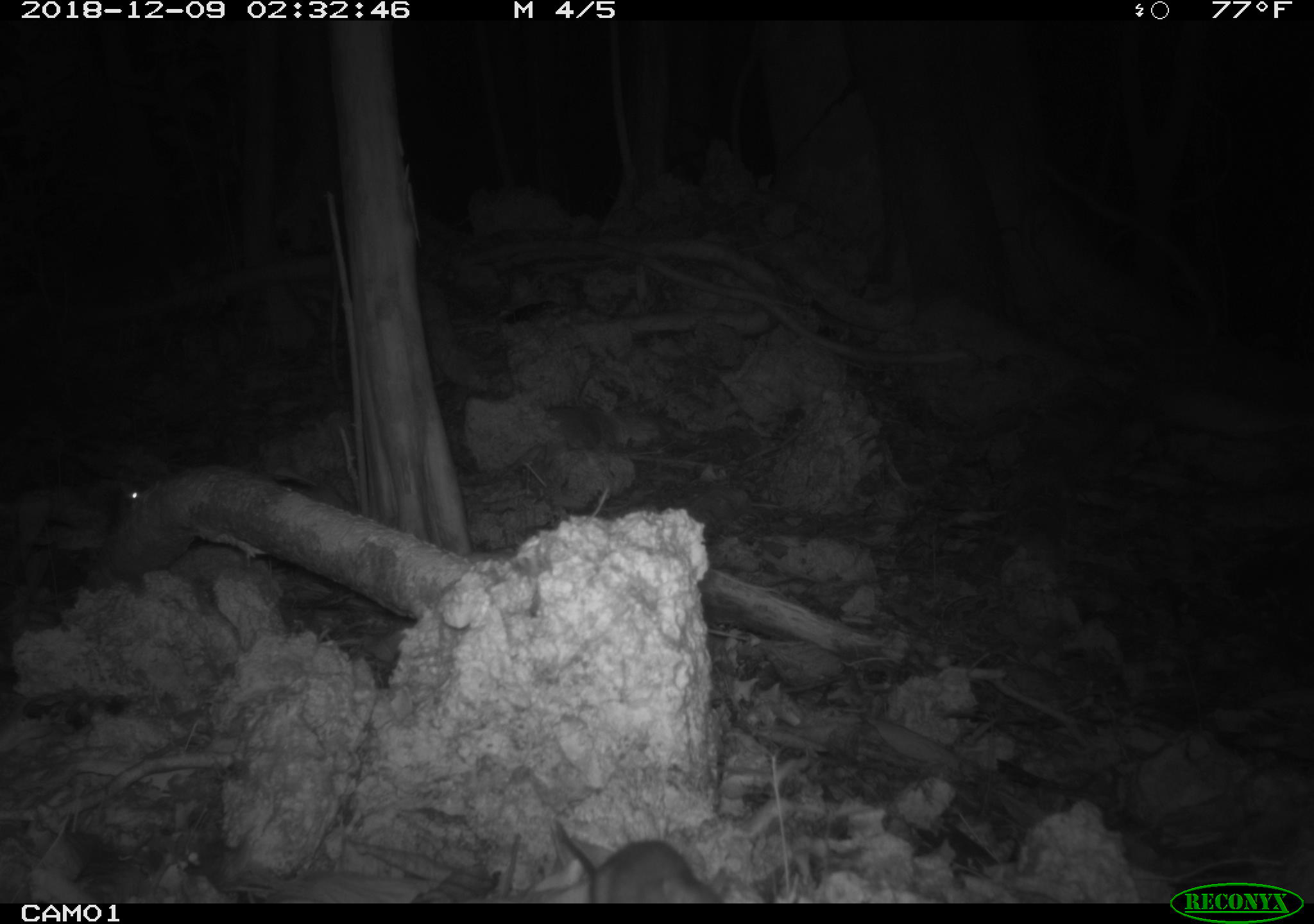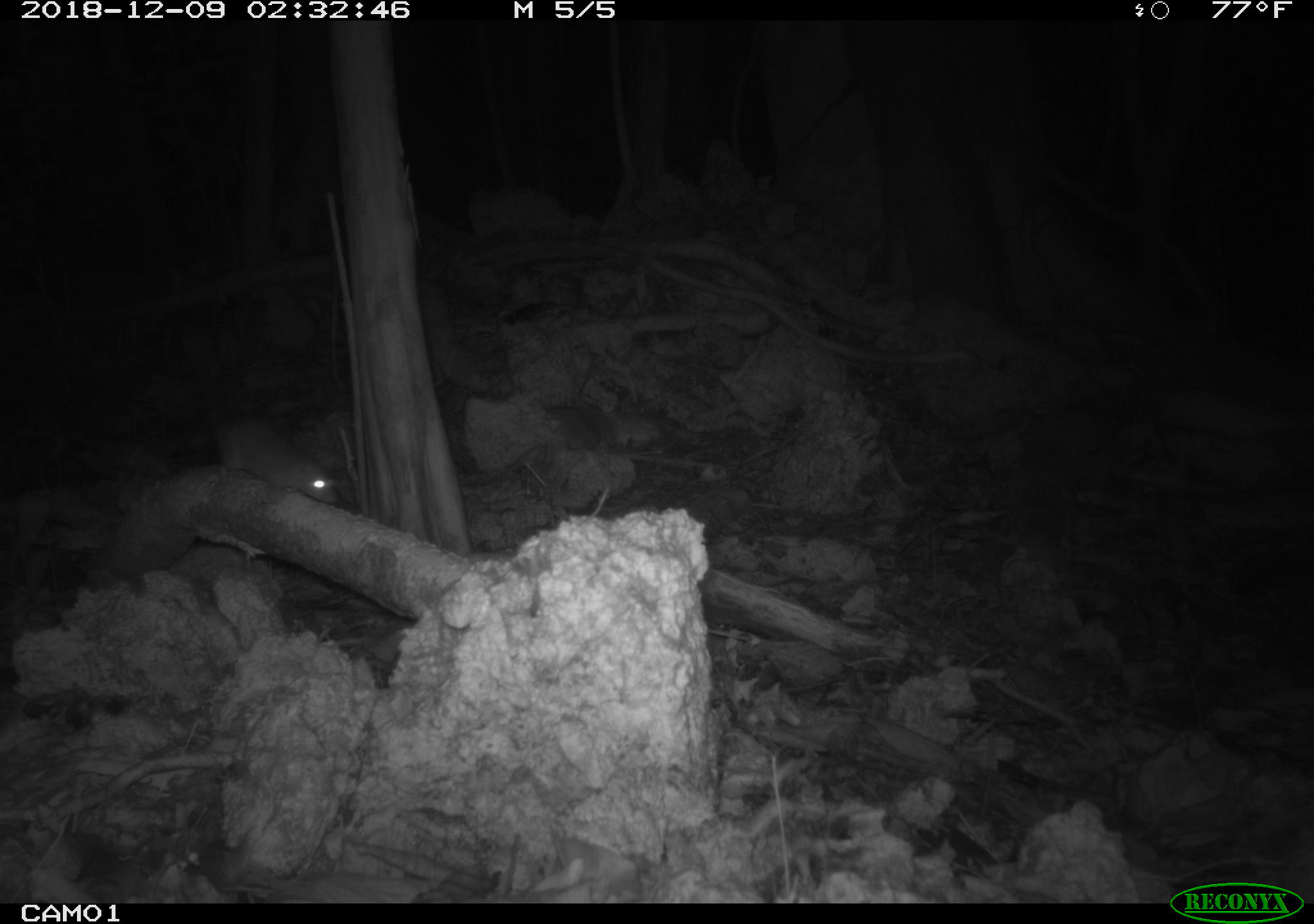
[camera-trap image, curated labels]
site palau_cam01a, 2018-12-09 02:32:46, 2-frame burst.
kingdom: Animalia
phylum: Chordata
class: Mammalia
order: Rodentia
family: Muridae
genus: Rattus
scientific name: Rattus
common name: rat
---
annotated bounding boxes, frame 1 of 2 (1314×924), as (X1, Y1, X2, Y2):
rat: (524, 819, 729, 902)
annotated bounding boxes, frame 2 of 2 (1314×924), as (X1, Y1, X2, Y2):
rat: (209, 413, 343, 508)